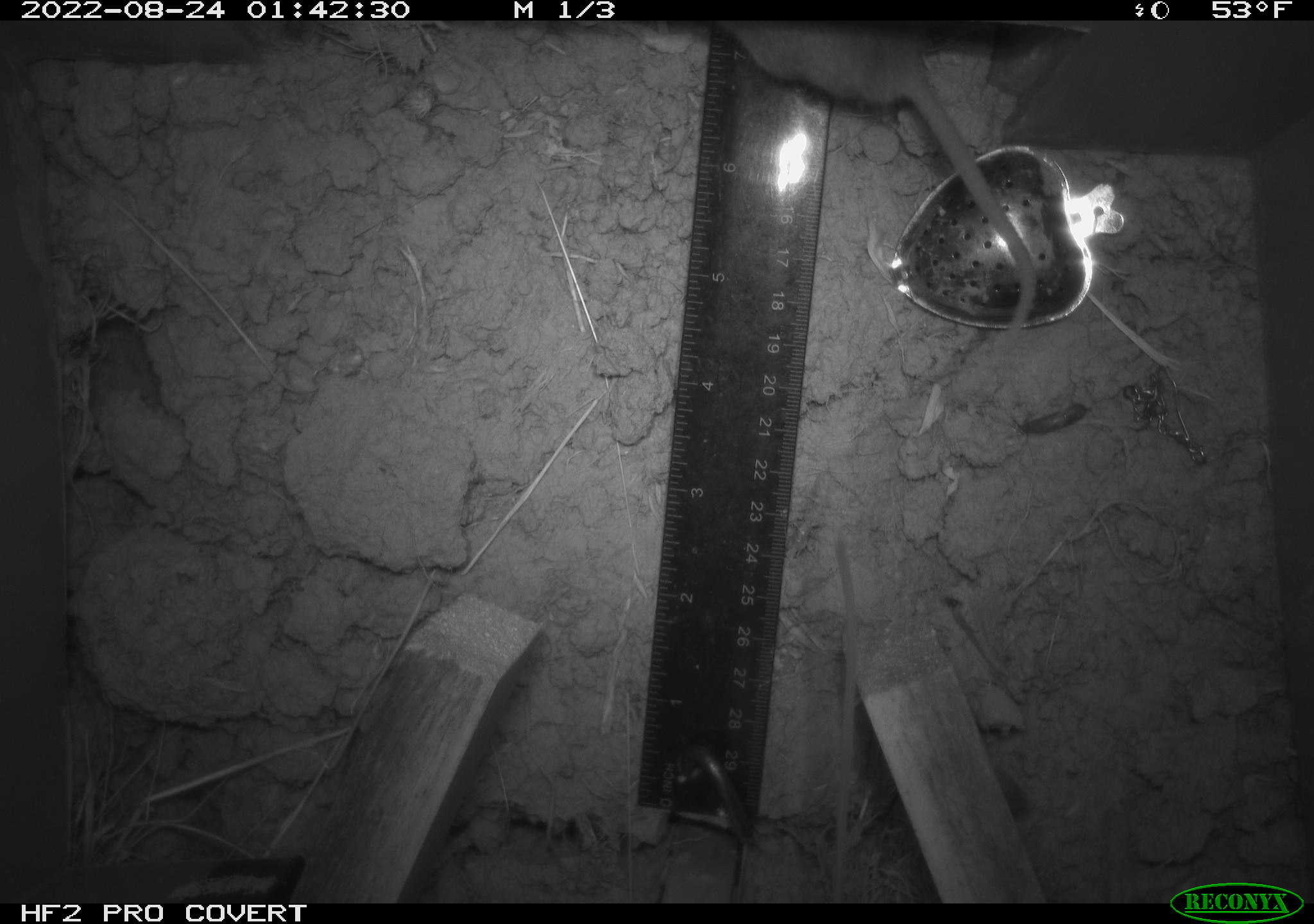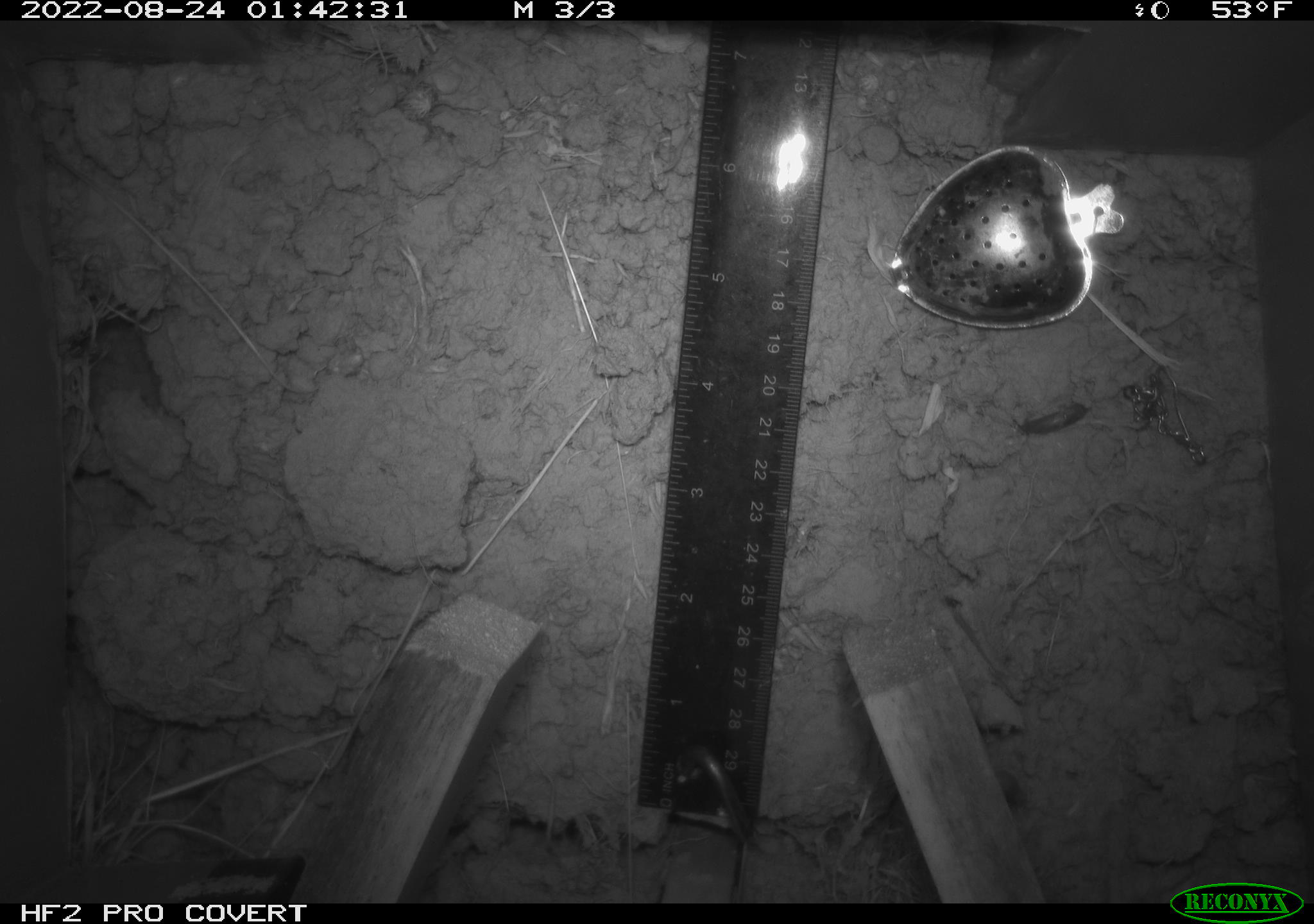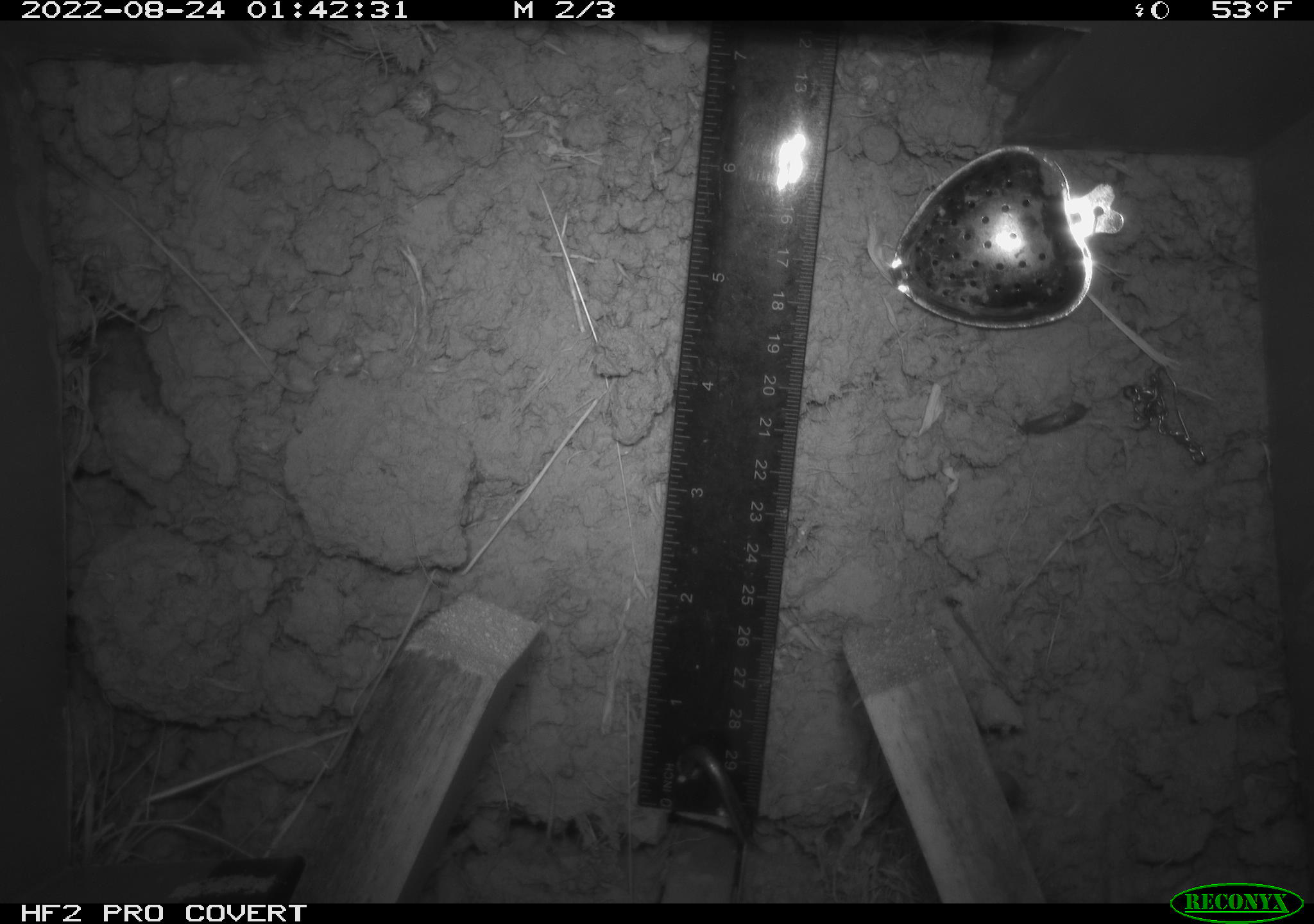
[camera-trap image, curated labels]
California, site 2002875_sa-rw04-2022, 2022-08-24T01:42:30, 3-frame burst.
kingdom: Animalia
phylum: Chordata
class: Mammalia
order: Rodentia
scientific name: Rodentia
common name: mouse species